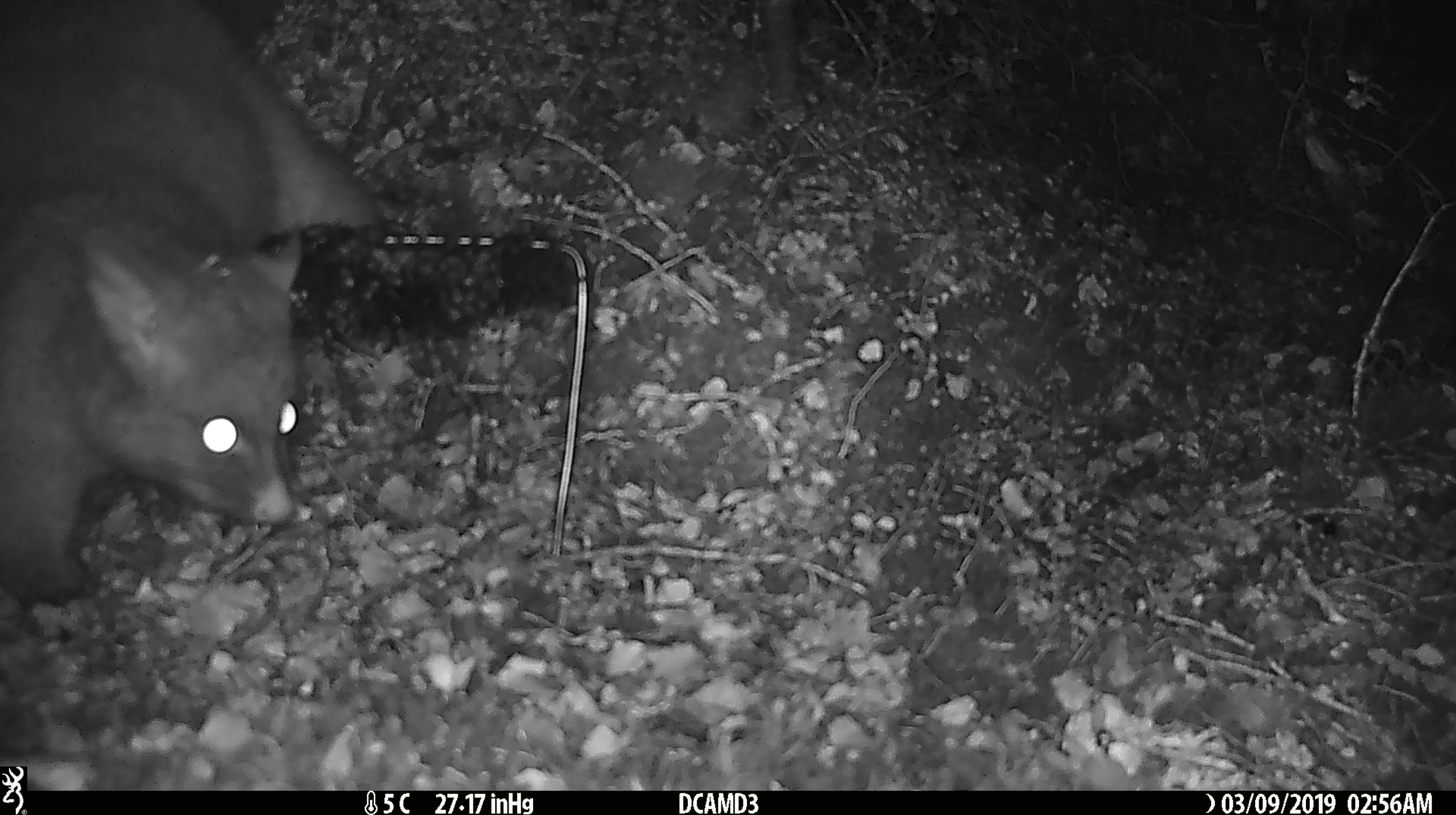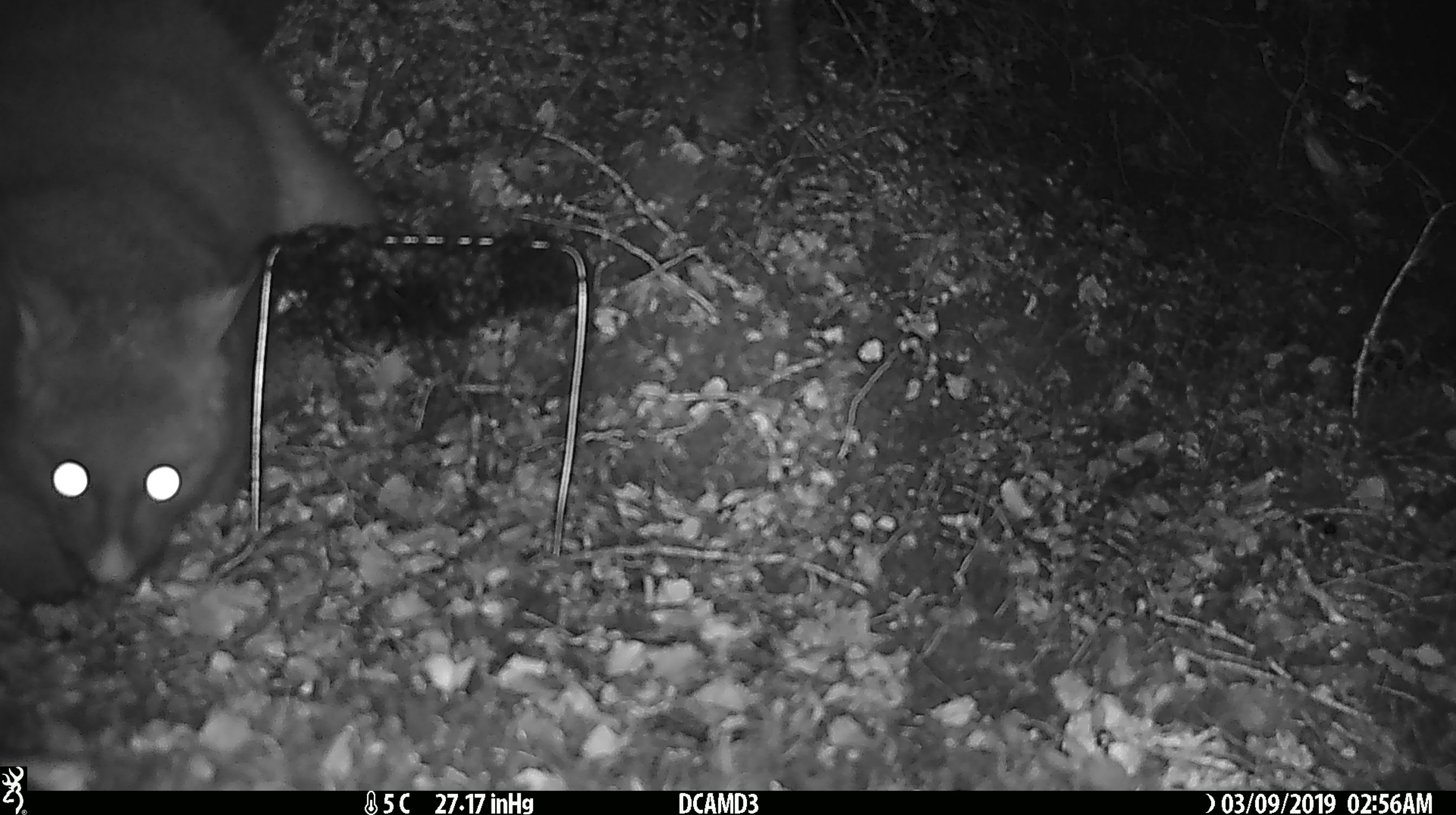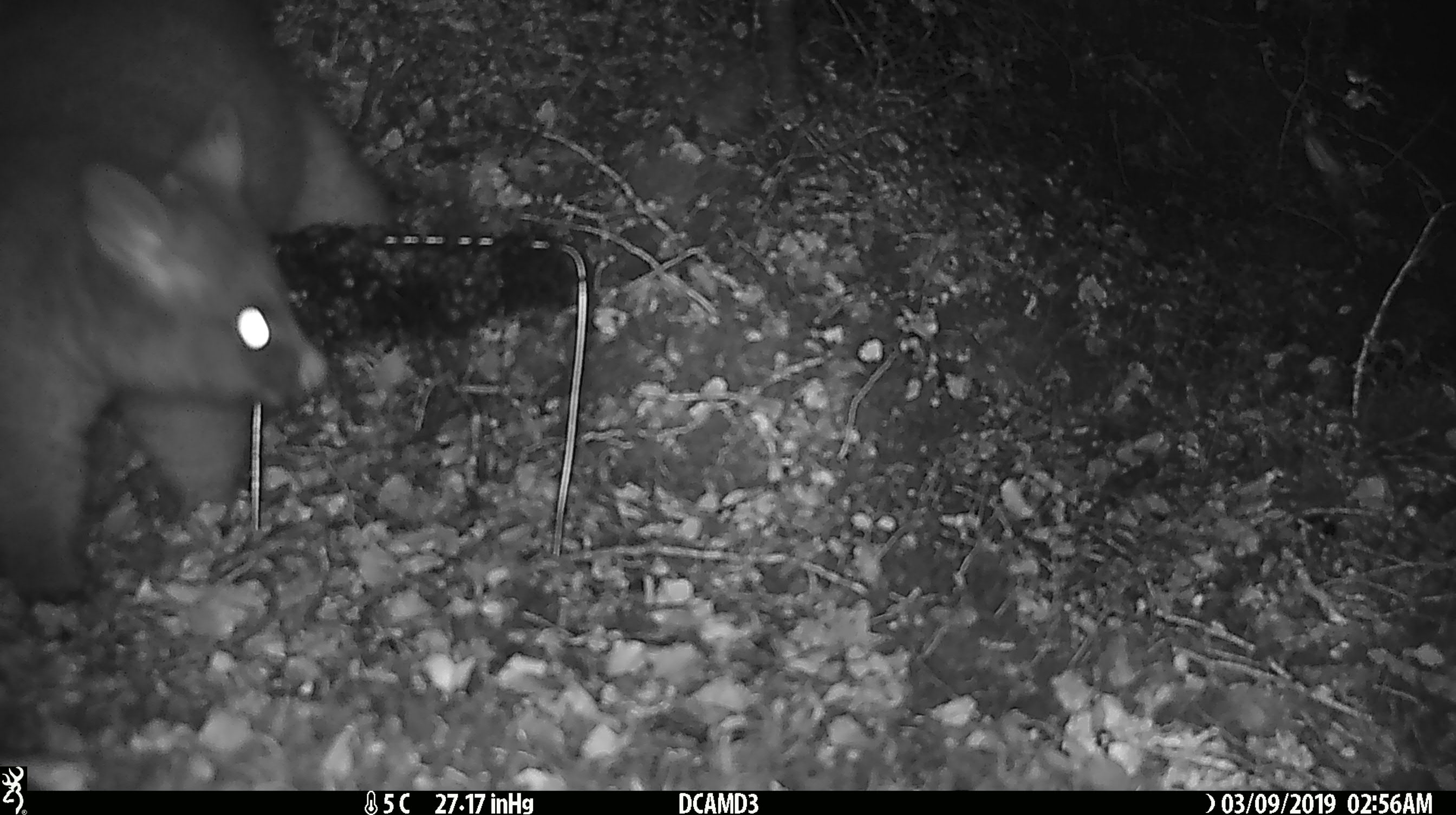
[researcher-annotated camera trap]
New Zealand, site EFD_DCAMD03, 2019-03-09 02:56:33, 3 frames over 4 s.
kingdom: Animalia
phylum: Chordata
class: Mammalia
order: Diprotodontia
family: Phalangeridae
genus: Trichosurus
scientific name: Trichosurus vulpecula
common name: common brushtail possum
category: possum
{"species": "possum (common brushtail possum) (Trichosurus vulpecula)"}